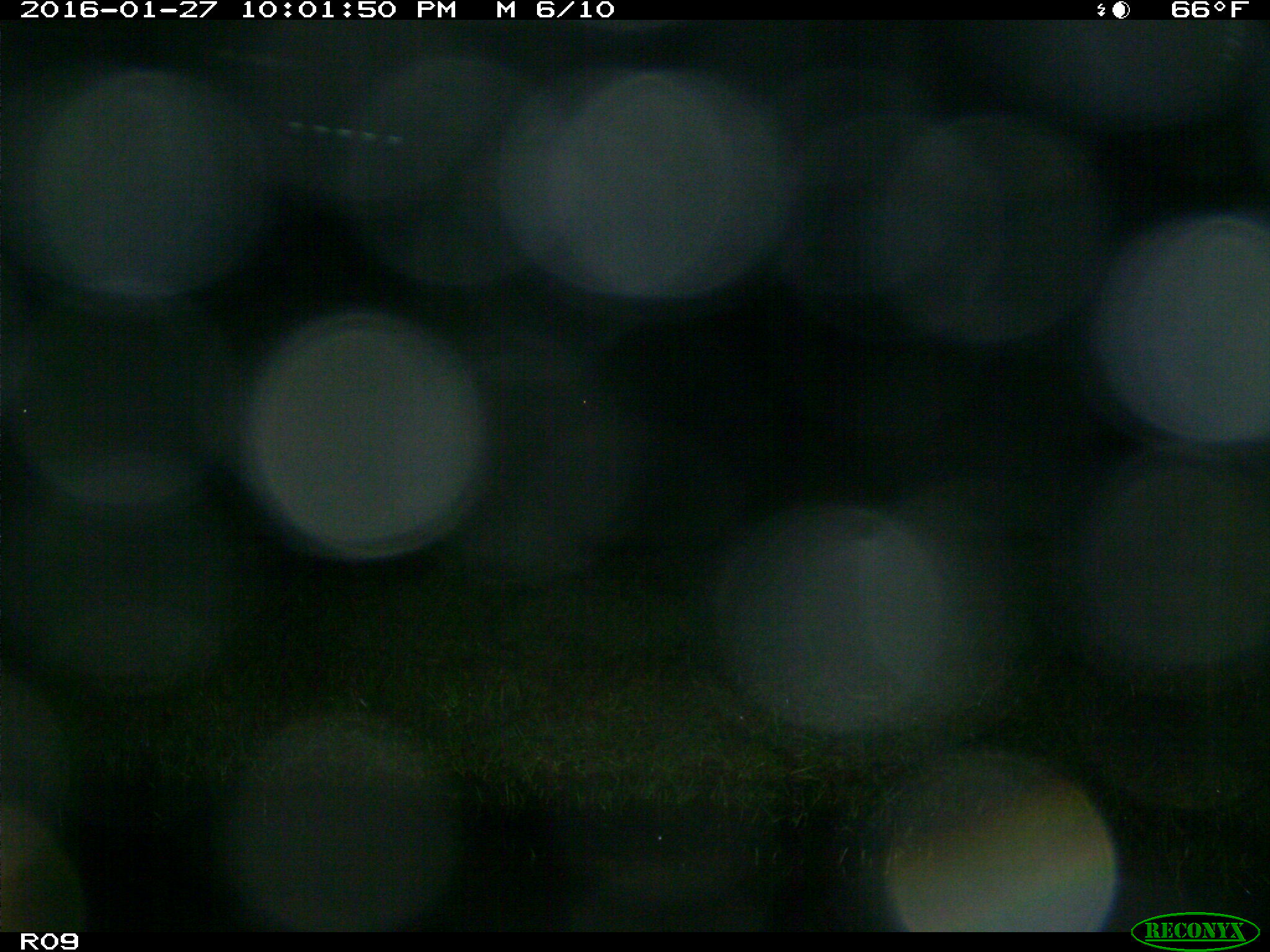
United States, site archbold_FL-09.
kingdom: Animalia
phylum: Chordata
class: Mammalia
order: Artiodactyla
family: Bovidae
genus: Bos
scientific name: Bos taurus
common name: domestic cow